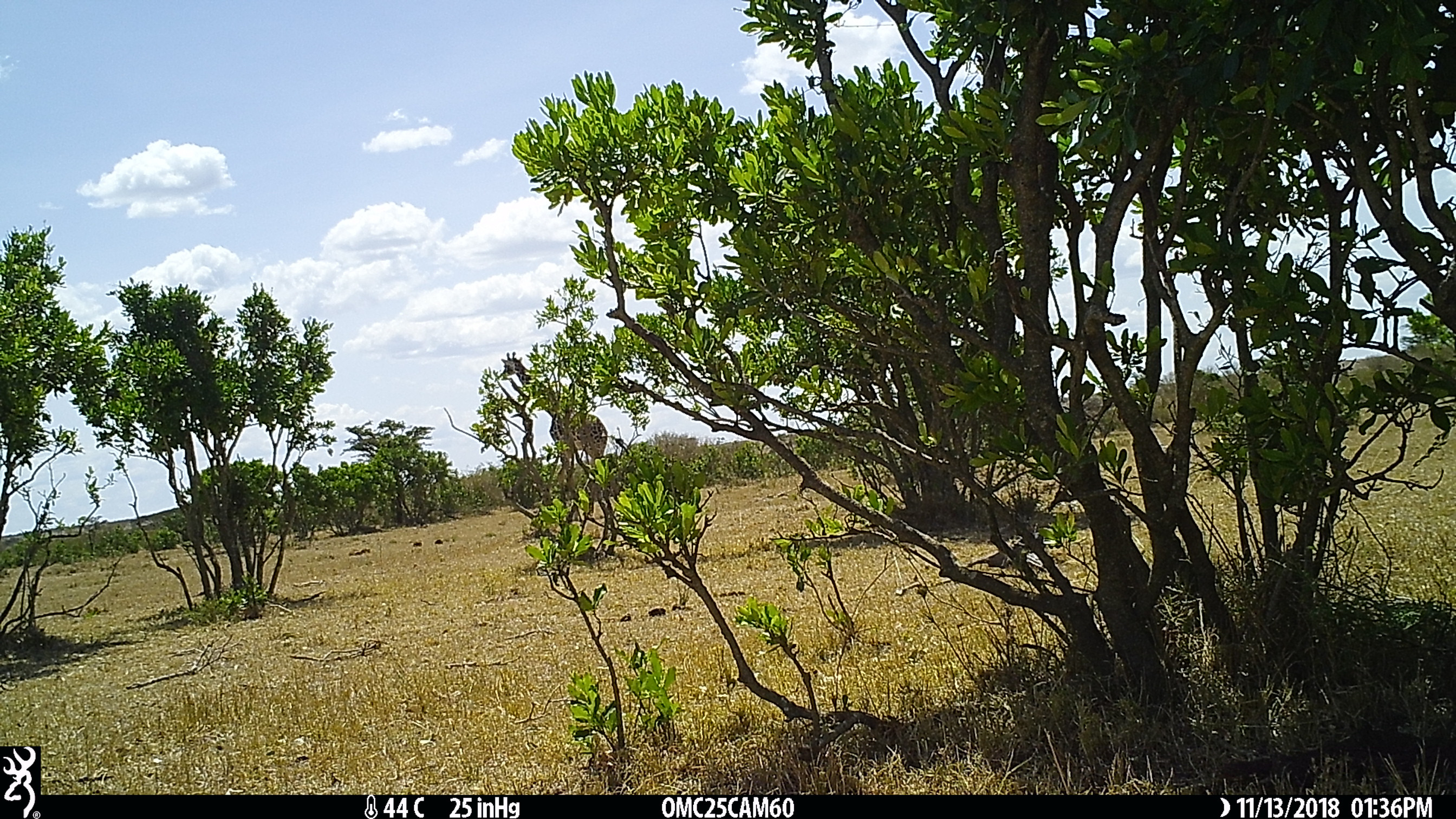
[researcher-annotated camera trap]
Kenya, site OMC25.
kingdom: Animalia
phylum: Chordata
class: Mammalia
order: Artiodactyla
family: Giraffidae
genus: Giraffa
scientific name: Giraffa camelopardalis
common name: northern giraffe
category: giraffe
Giraffe (northern giraffe) (Giraffa camelopardalis).